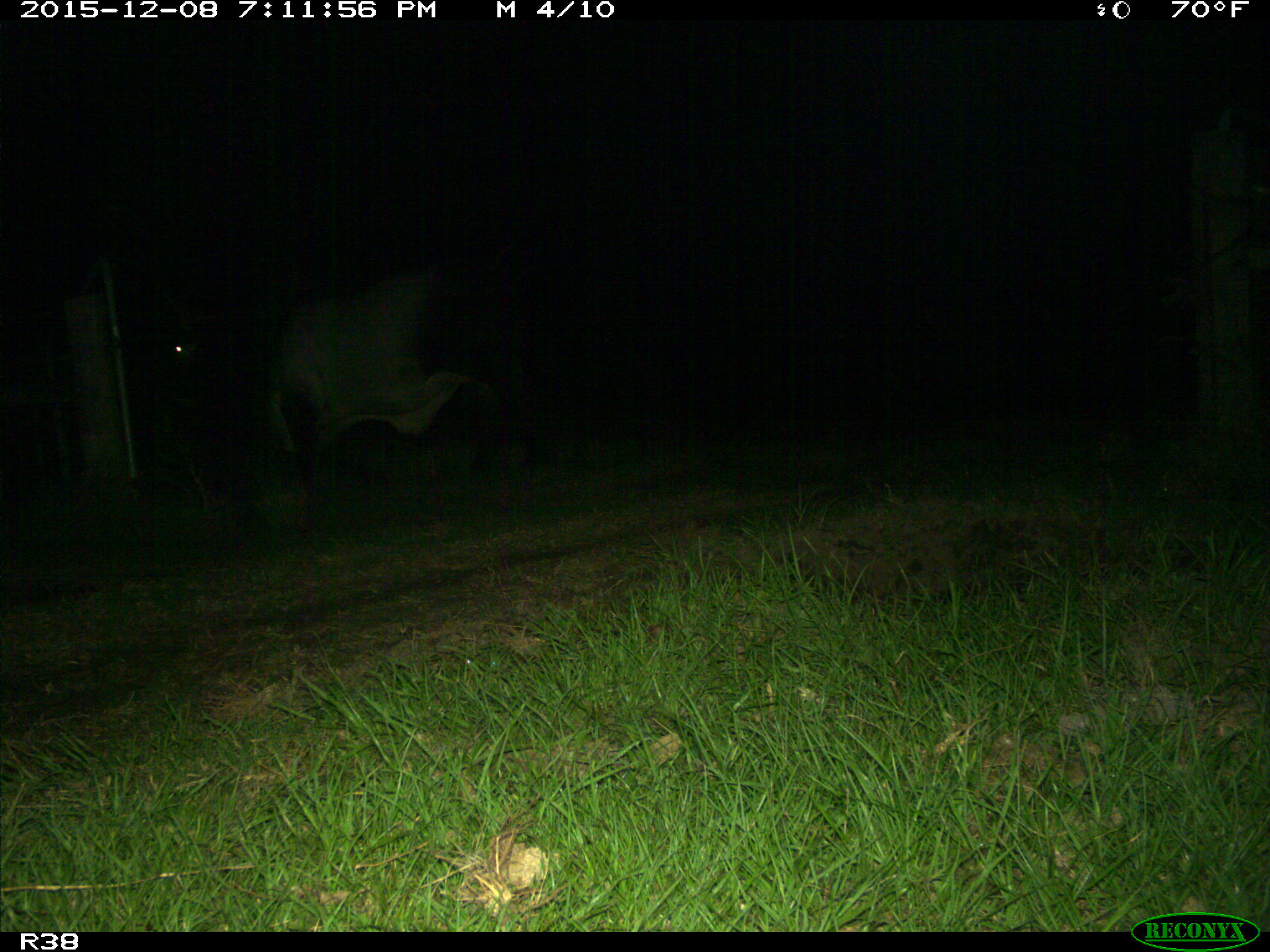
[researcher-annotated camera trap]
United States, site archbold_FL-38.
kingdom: Animalia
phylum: Chordata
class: Mammalia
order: Artiodactyla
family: Bovidae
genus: Bos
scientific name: Bos taurus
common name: domestic cow